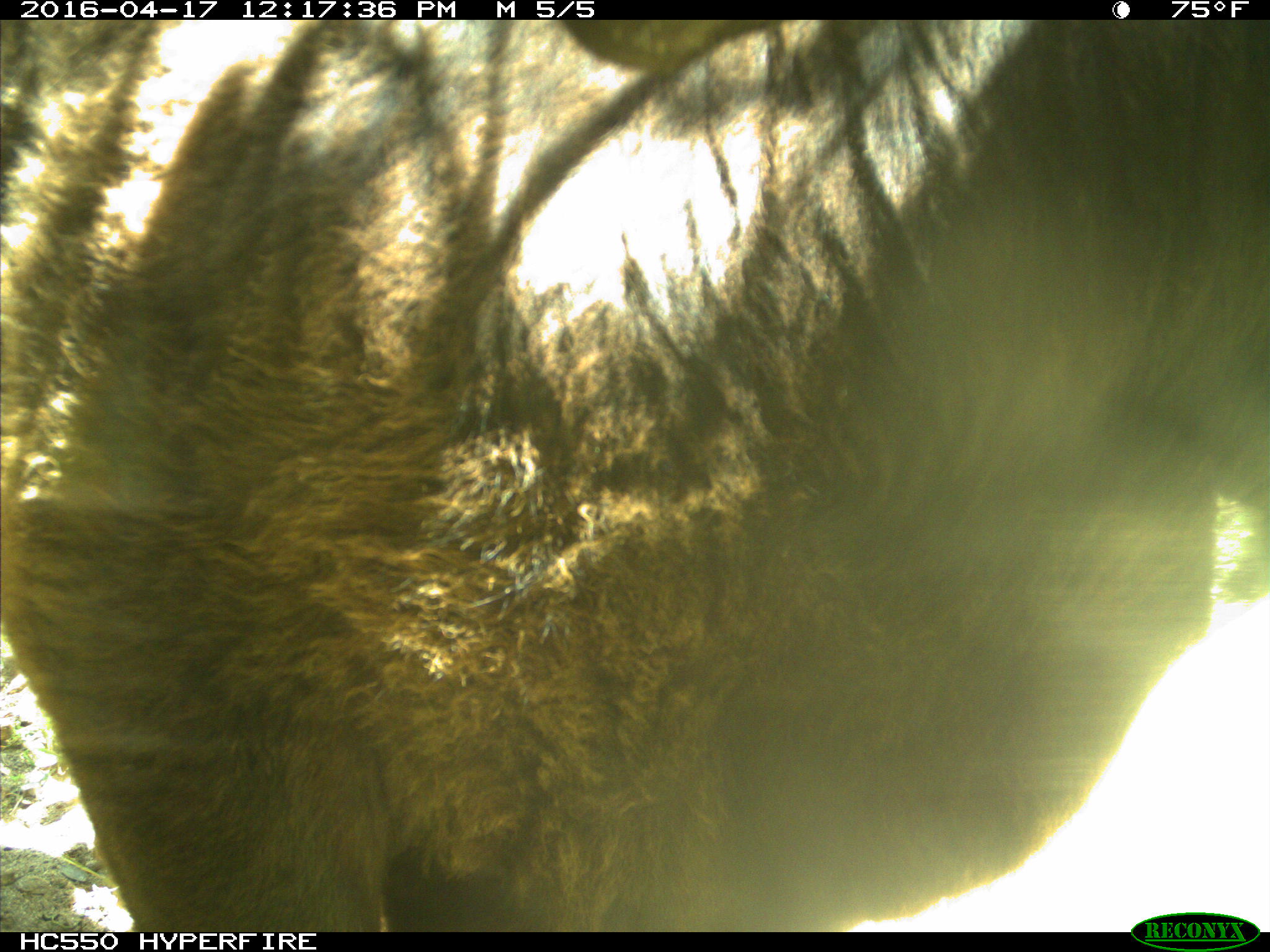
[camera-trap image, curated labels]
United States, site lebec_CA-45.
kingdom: Animalia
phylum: Chordata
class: Mammalia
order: Artiodactyla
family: Bovidae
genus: Bos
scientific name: Bos taurus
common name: domestic cow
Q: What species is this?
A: Bos taurus (domestic cow).